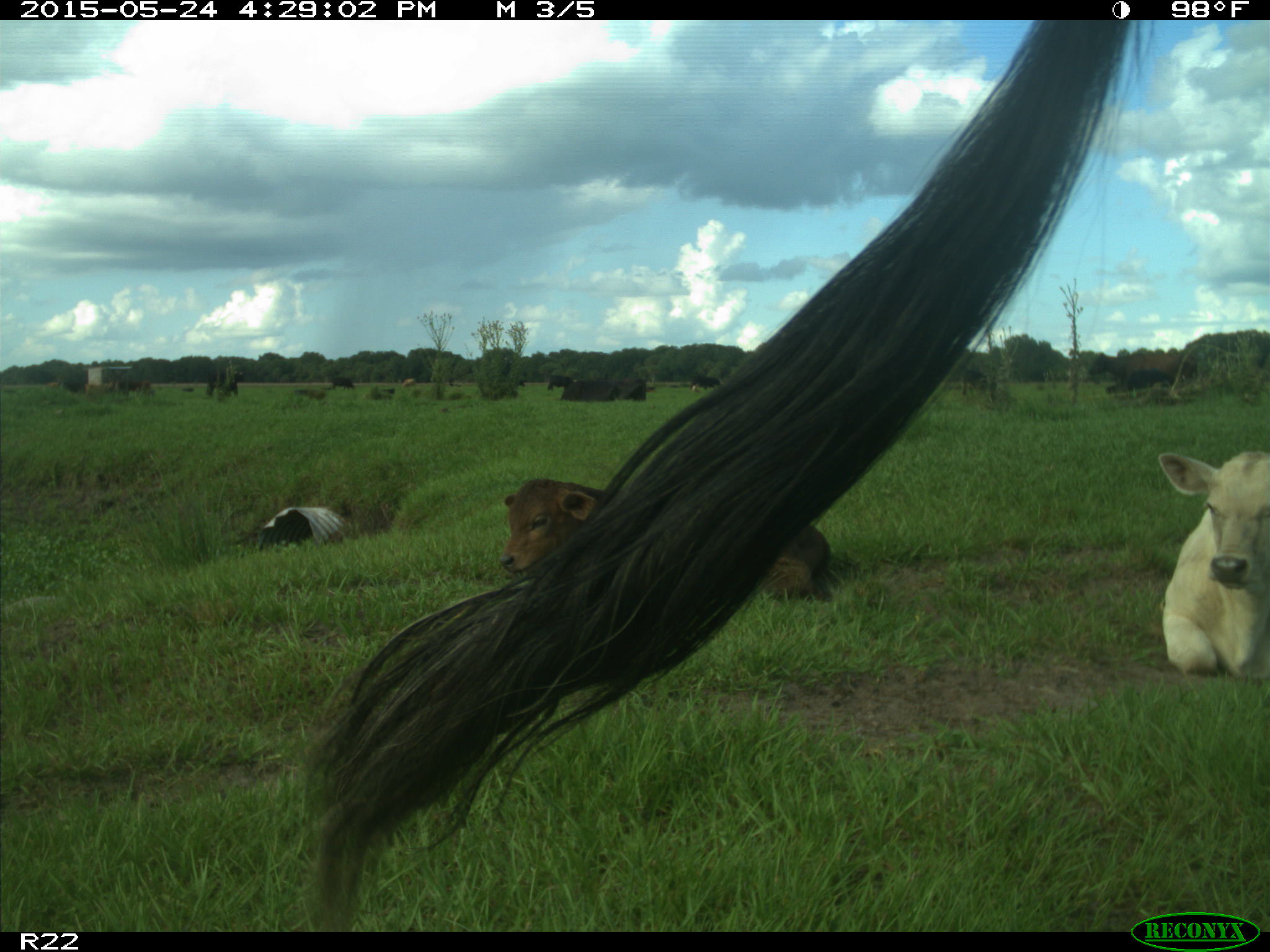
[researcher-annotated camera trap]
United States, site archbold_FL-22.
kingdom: Animalia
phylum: Chordata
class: Mammalia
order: Artiodactyla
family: Bovidae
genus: Bos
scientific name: Bos taurus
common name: domestic cow